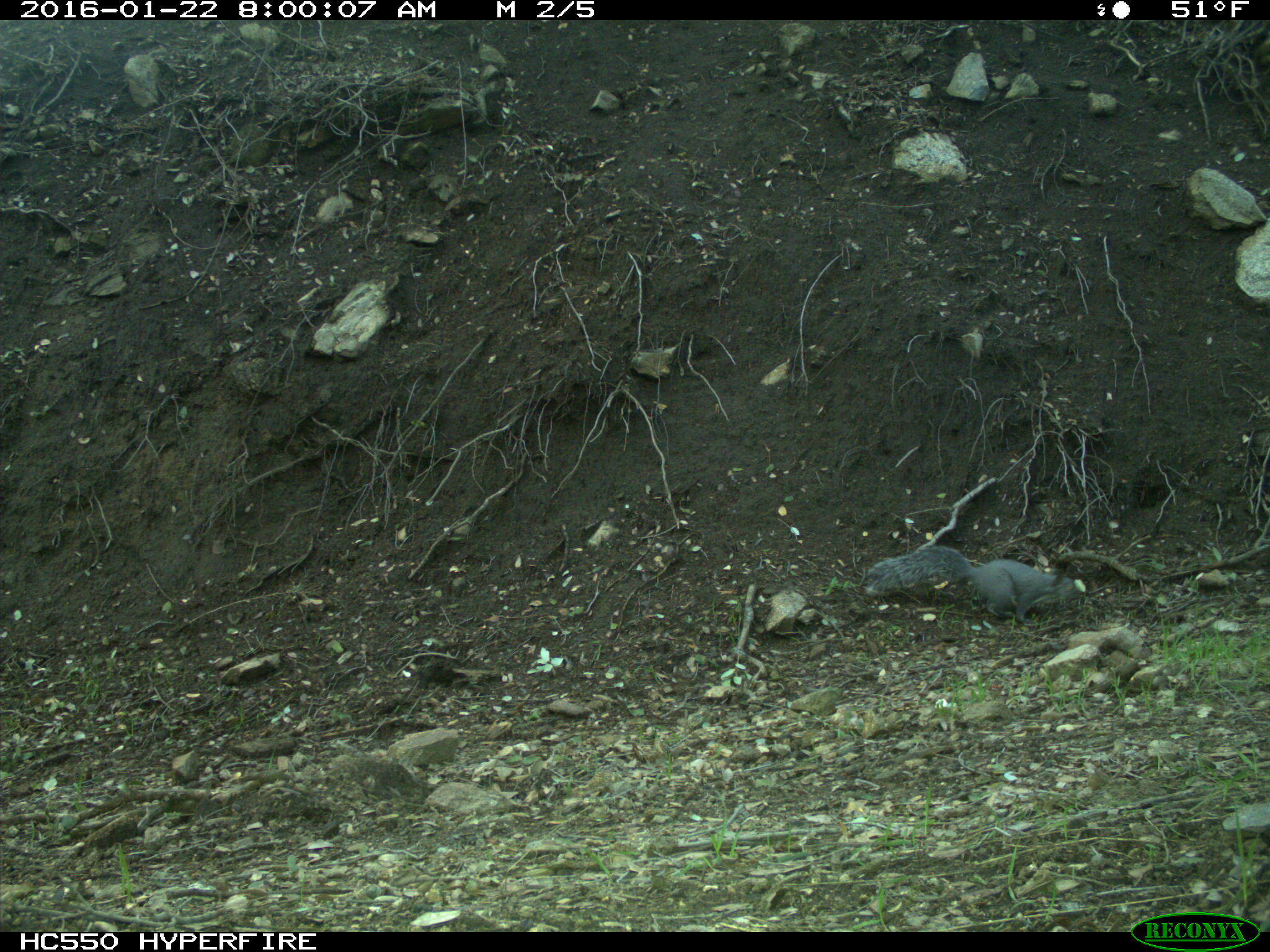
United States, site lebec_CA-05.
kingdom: Animalia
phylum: Chordata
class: Mammalia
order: Rodentia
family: Sciuridae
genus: Sciurus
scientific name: Sciurus carolinensis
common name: eastern gray squirrel